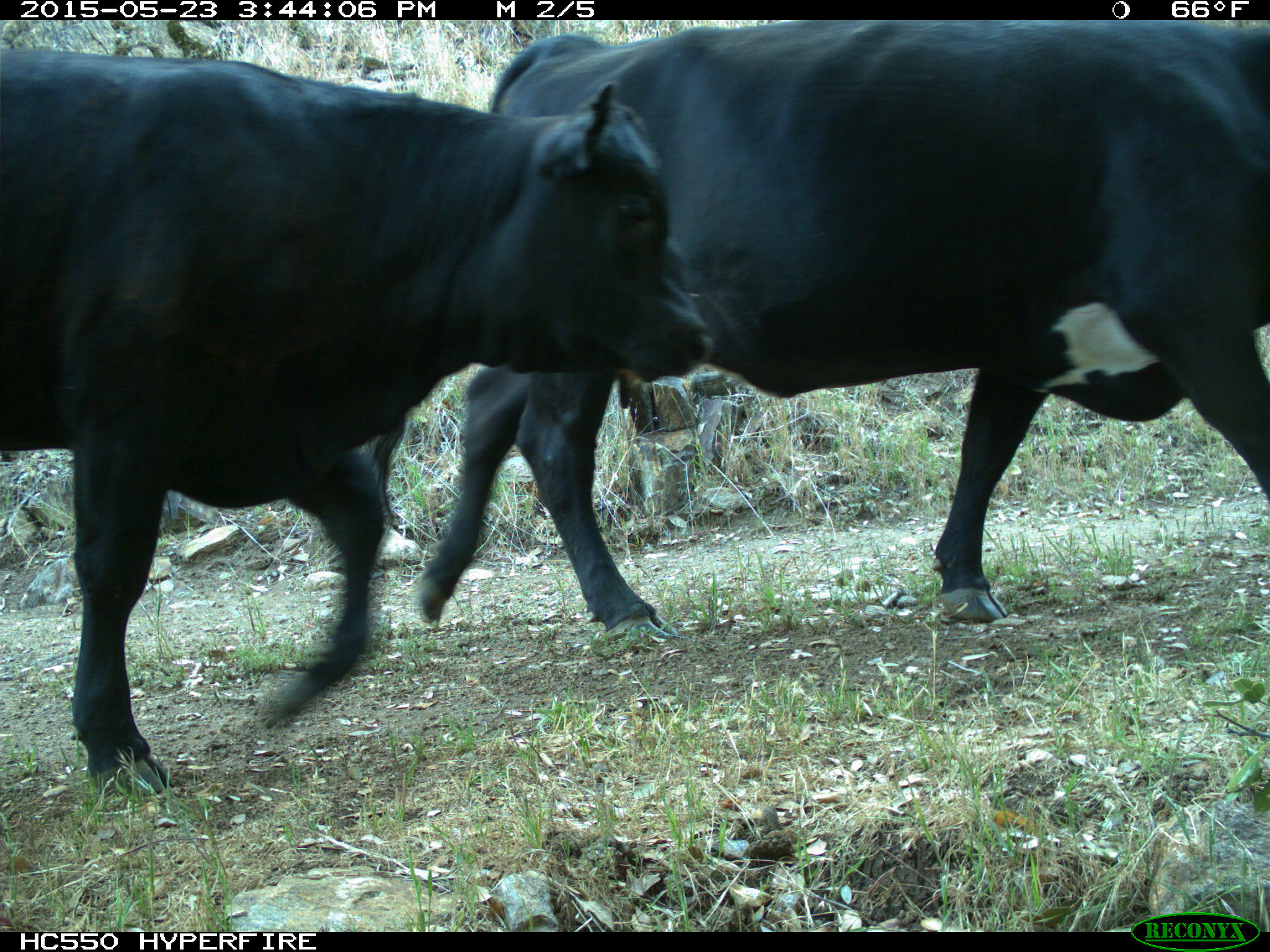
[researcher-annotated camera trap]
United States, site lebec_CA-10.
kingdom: Animalia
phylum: Chordata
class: Mammalia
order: Artiodactyla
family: Bovidae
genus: Bos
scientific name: Bos taurus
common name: domestic cow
Bos taurus (domestic cow).